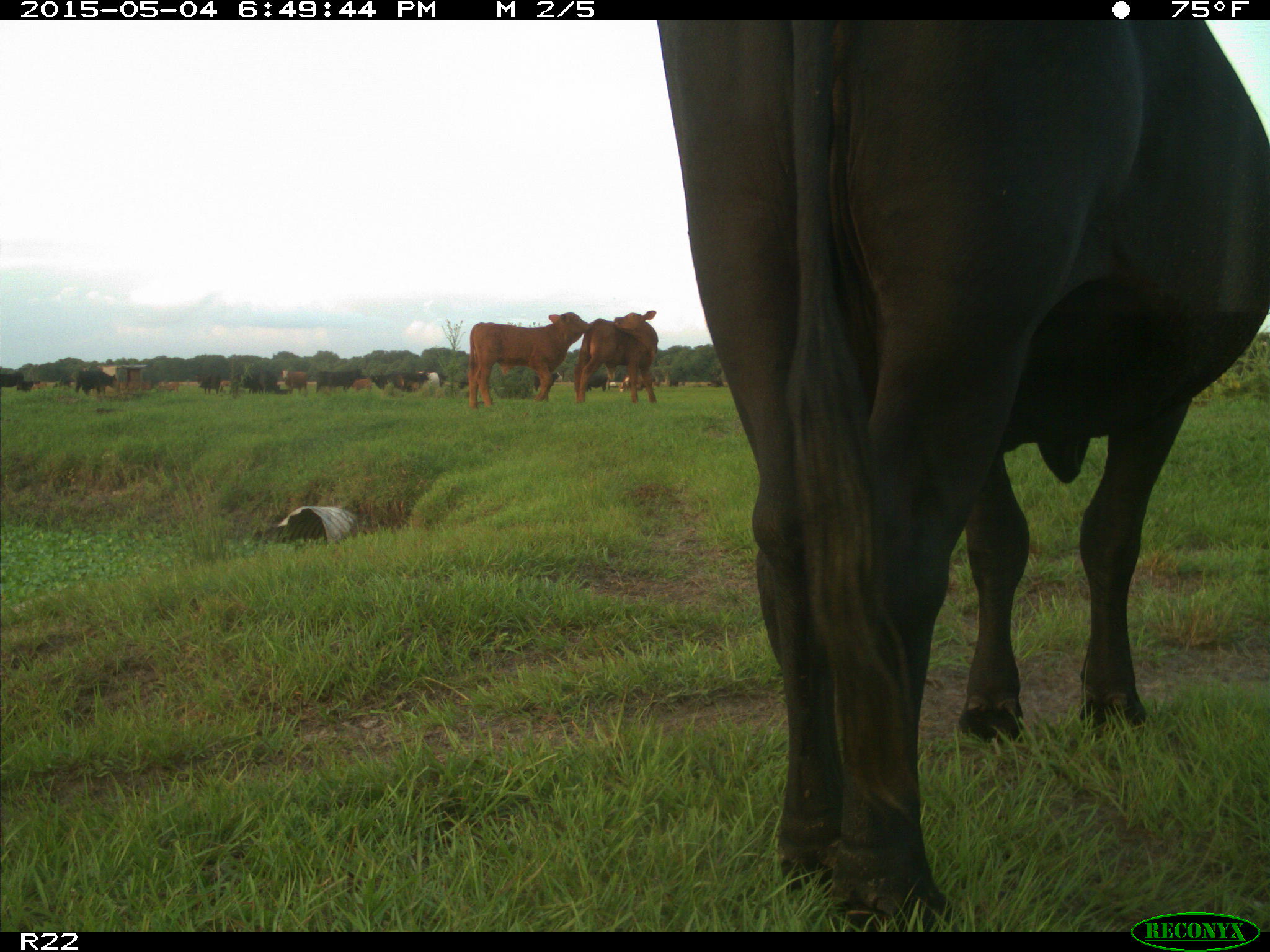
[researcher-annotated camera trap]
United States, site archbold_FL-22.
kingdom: Animalia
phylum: Chordata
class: Mammalia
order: Artiodactyla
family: Bovidae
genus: Bos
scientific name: Bos taurus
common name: domestic cow